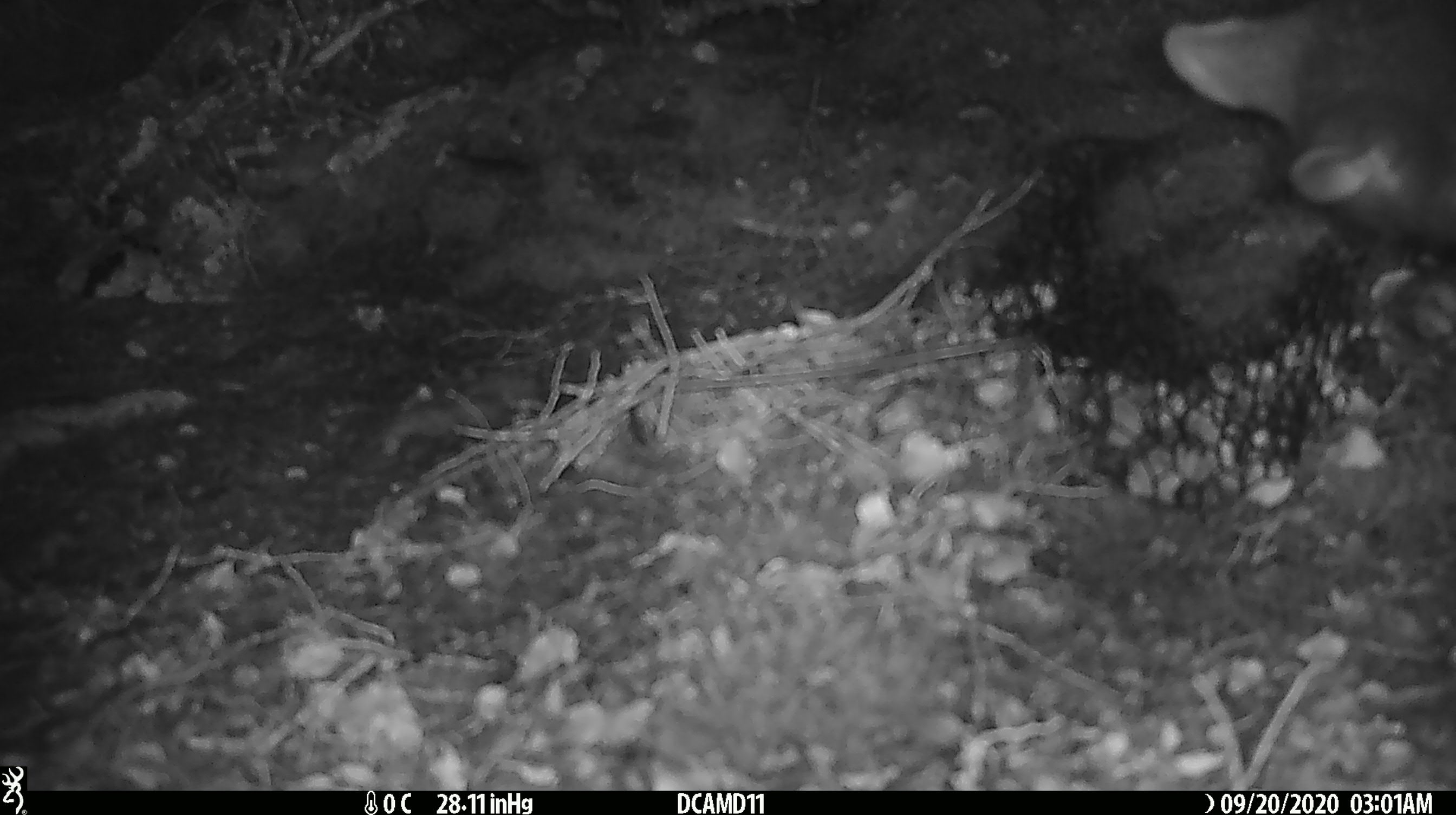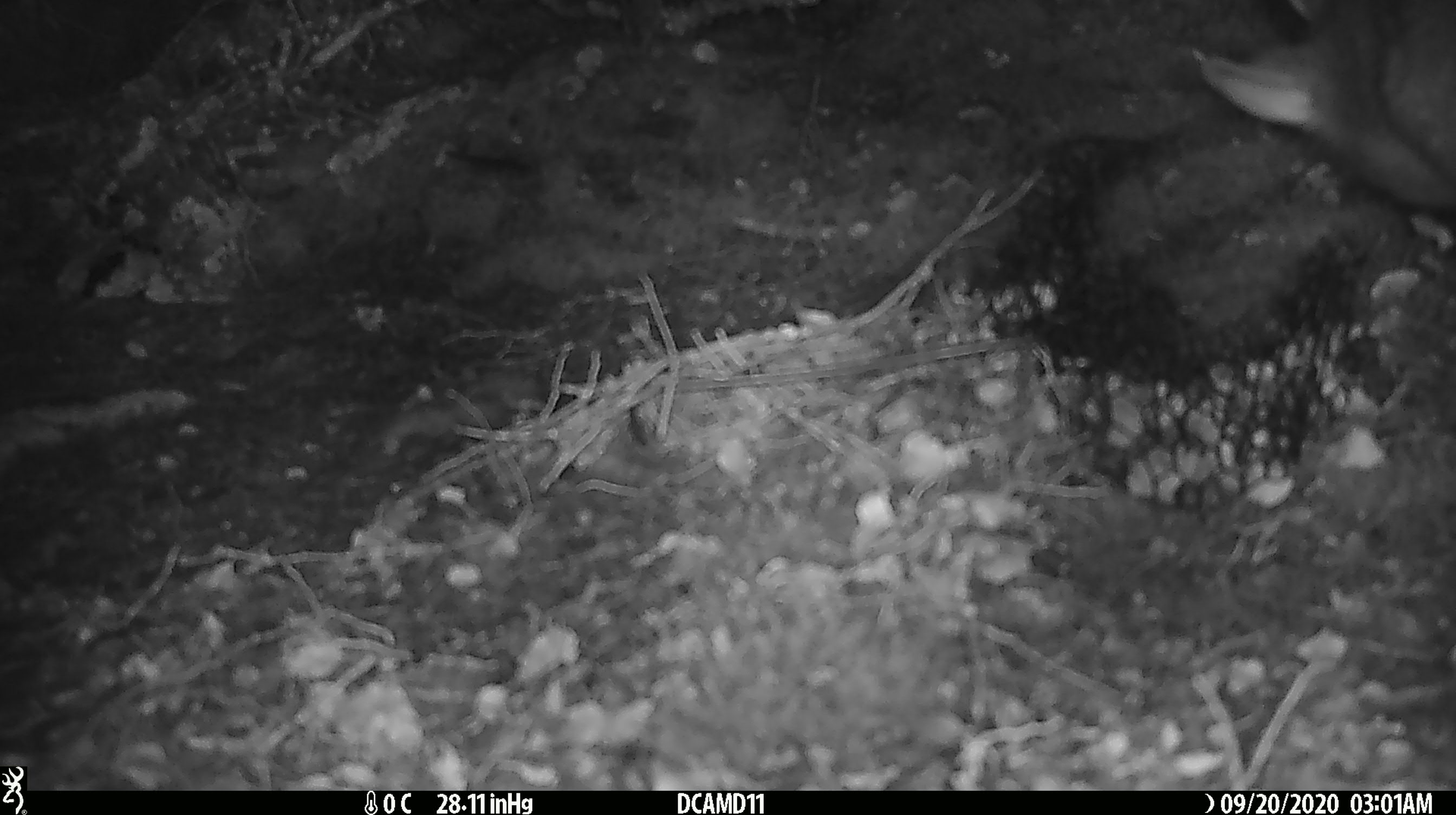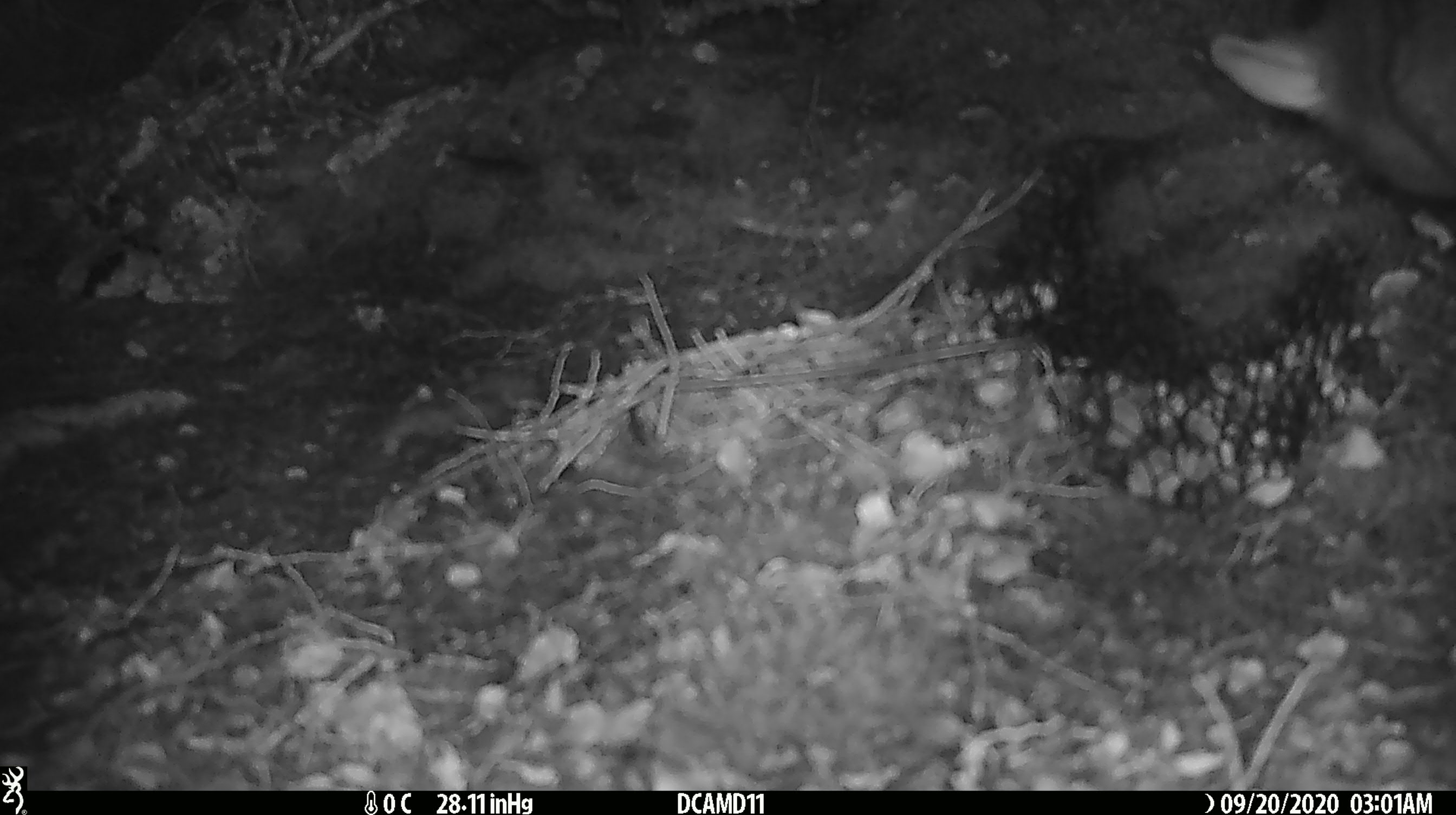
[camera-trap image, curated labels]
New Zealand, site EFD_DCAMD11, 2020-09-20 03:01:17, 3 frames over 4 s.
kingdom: Animalia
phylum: Chordata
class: Mammalia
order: Diprotodontia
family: Phalangeridae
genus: Trichosurus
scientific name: Trichosurus vulpecula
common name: common brushtail possum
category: possum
Possum (common brushtail possum) (Trichosurus vulpecula).